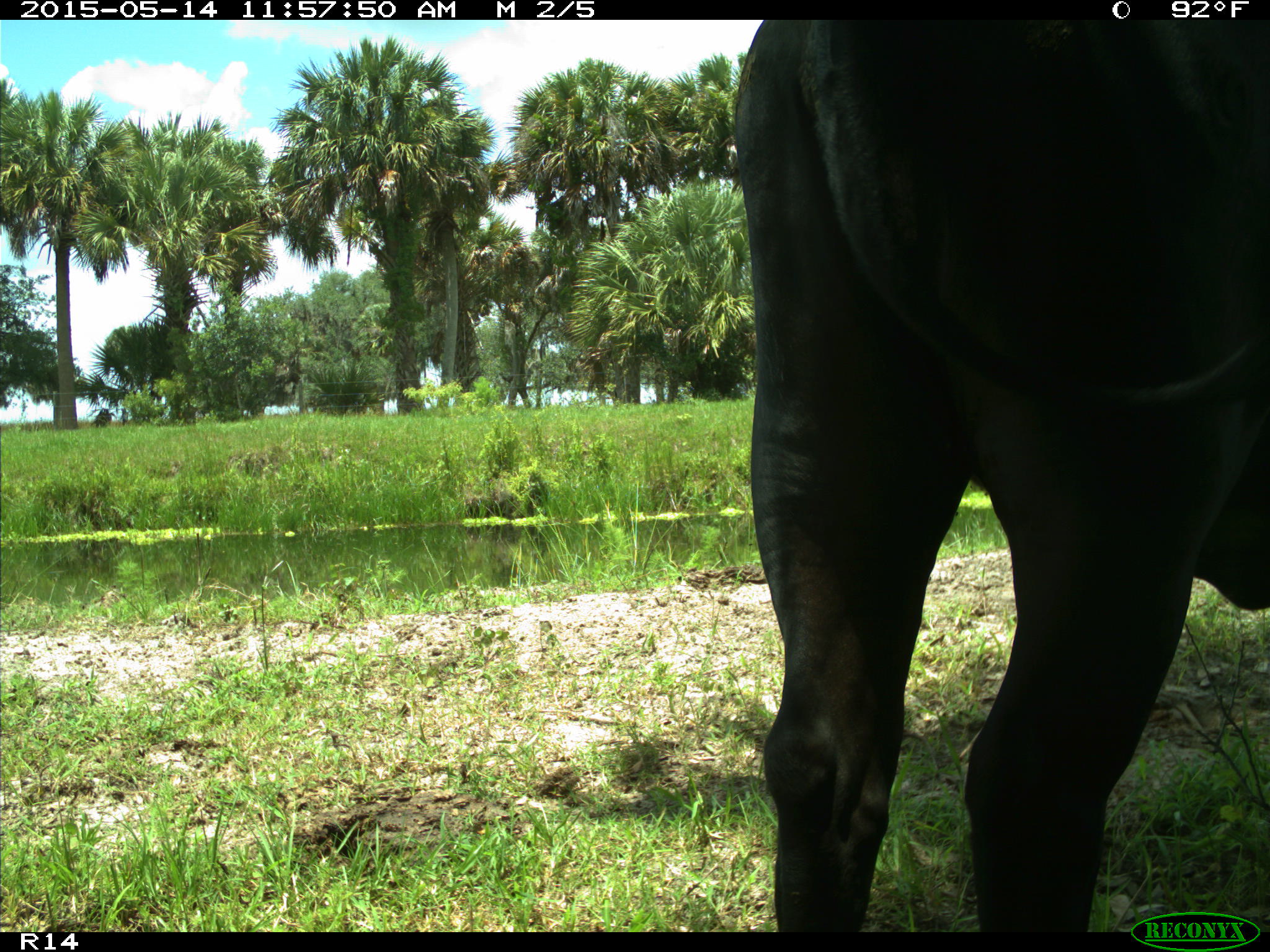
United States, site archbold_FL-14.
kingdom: Animalia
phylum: Chordata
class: Mammalia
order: Artiodactyla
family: Bovidae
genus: Bos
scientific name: Bos taurus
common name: domestic cow